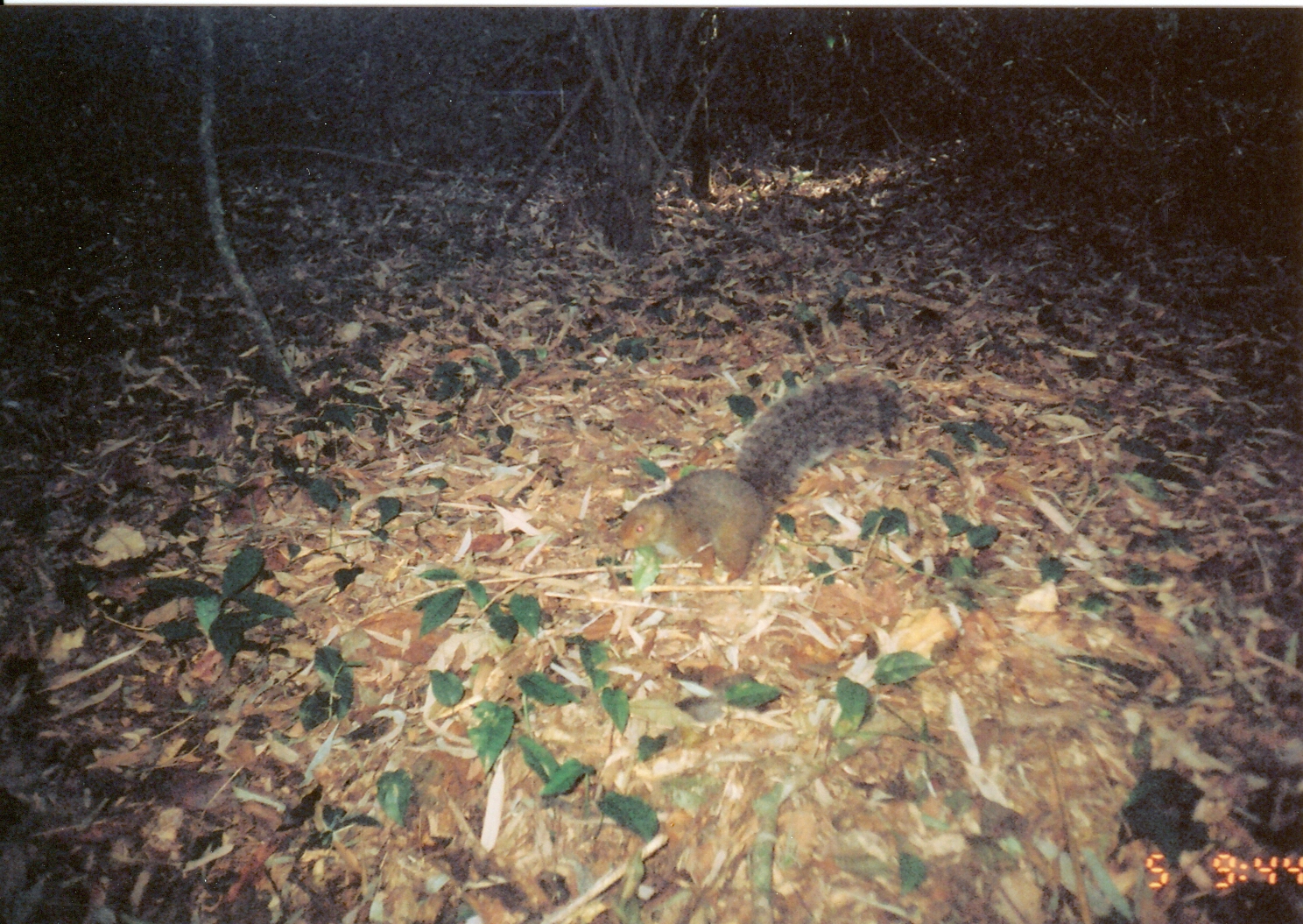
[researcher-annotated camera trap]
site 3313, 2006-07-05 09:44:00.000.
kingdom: Animalia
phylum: Chordata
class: Mammalia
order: Rodentia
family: Sciuridae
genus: Paraxerus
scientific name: Paraxerus vexillarius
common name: swynnerton's bush squirrel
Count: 1.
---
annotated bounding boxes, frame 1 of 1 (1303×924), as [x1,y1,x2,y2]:
paraxerus vexillarius: [610,367,909,585]